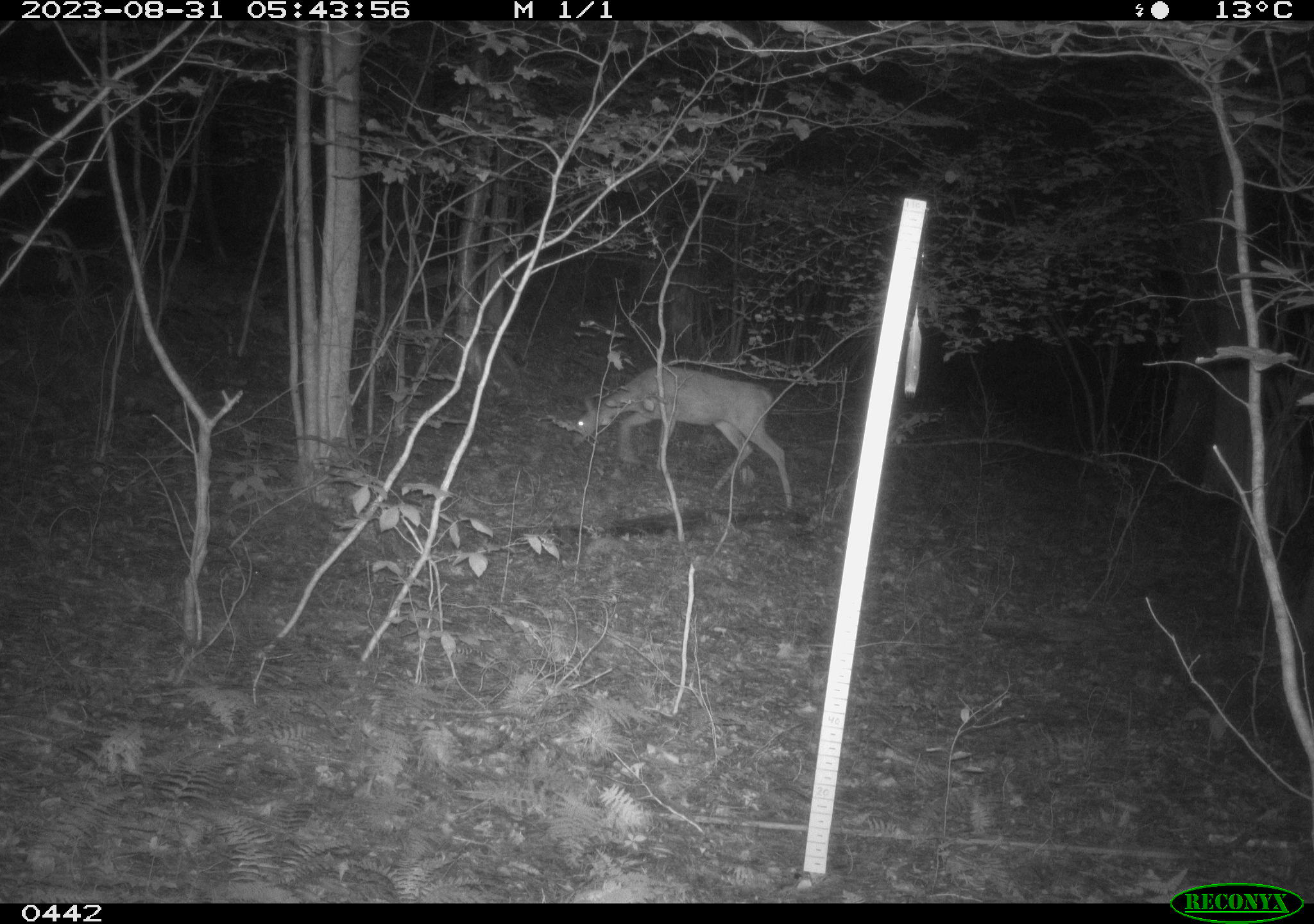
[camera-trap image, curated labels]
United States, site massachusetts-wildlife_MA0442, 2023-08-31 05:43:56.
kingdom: Animalia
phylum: Chordata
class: Mammalia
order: Artiodactyla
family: Cervidae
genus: Odocoileus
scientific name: Odocoileus virginianus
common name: white-tailed deer